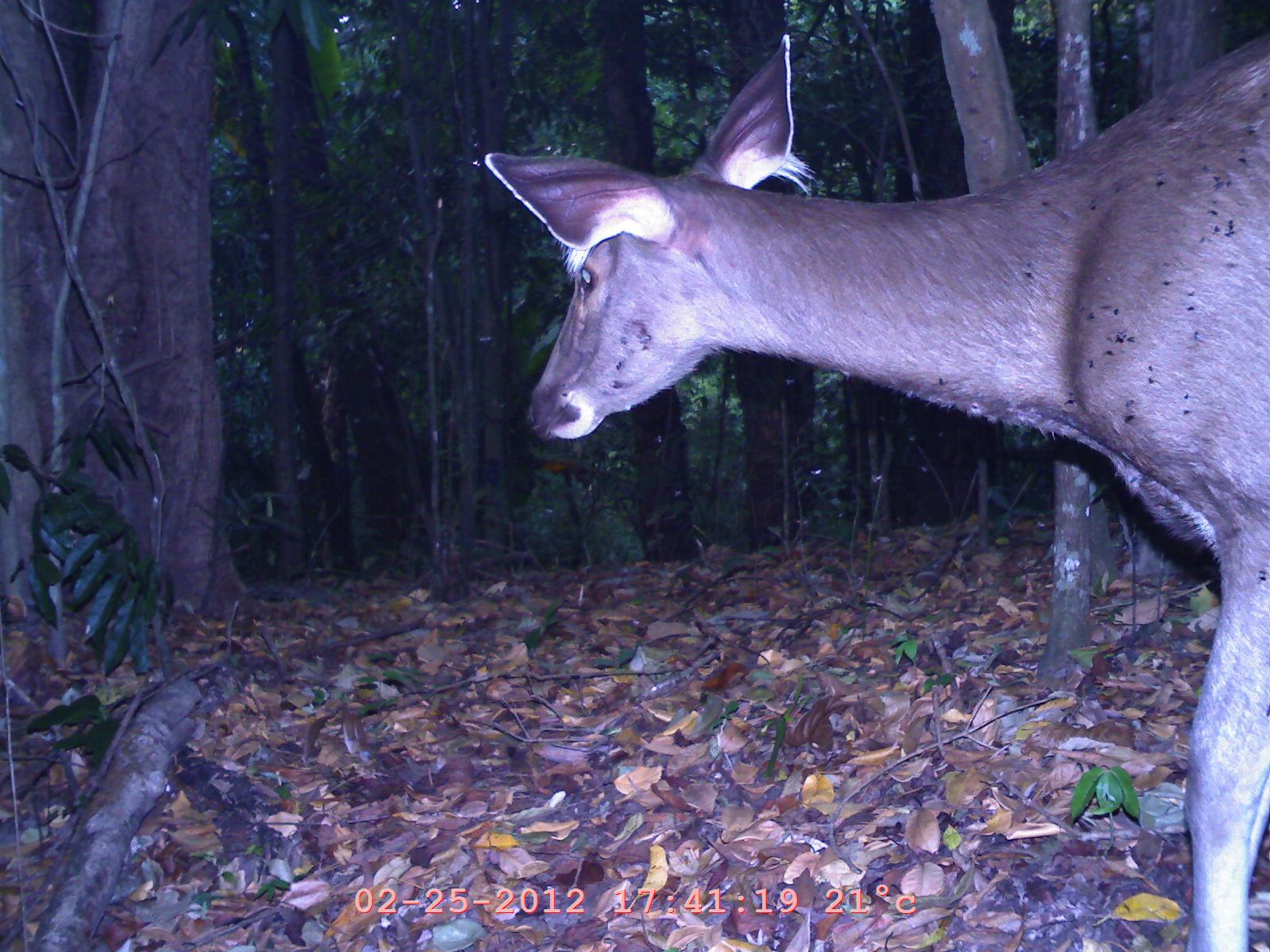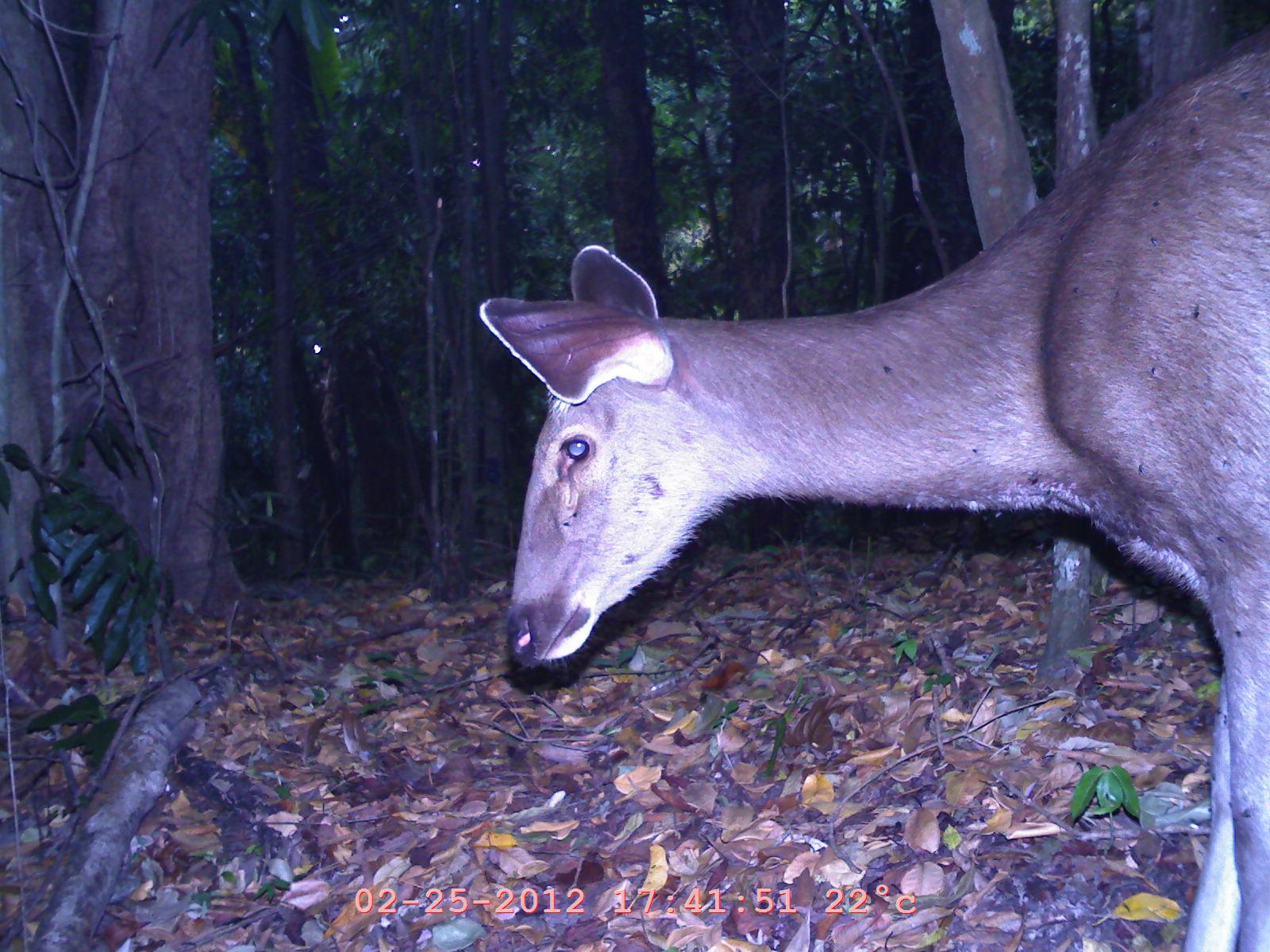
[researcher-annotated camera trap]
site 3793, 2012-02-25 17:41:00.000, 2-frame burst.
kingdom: Animalia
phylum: Chordata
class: Mammalia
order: Artiodactyla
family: Cervidae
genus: Muntiacus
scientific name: Muntiacus muntjak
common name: southern red muntjac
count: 1